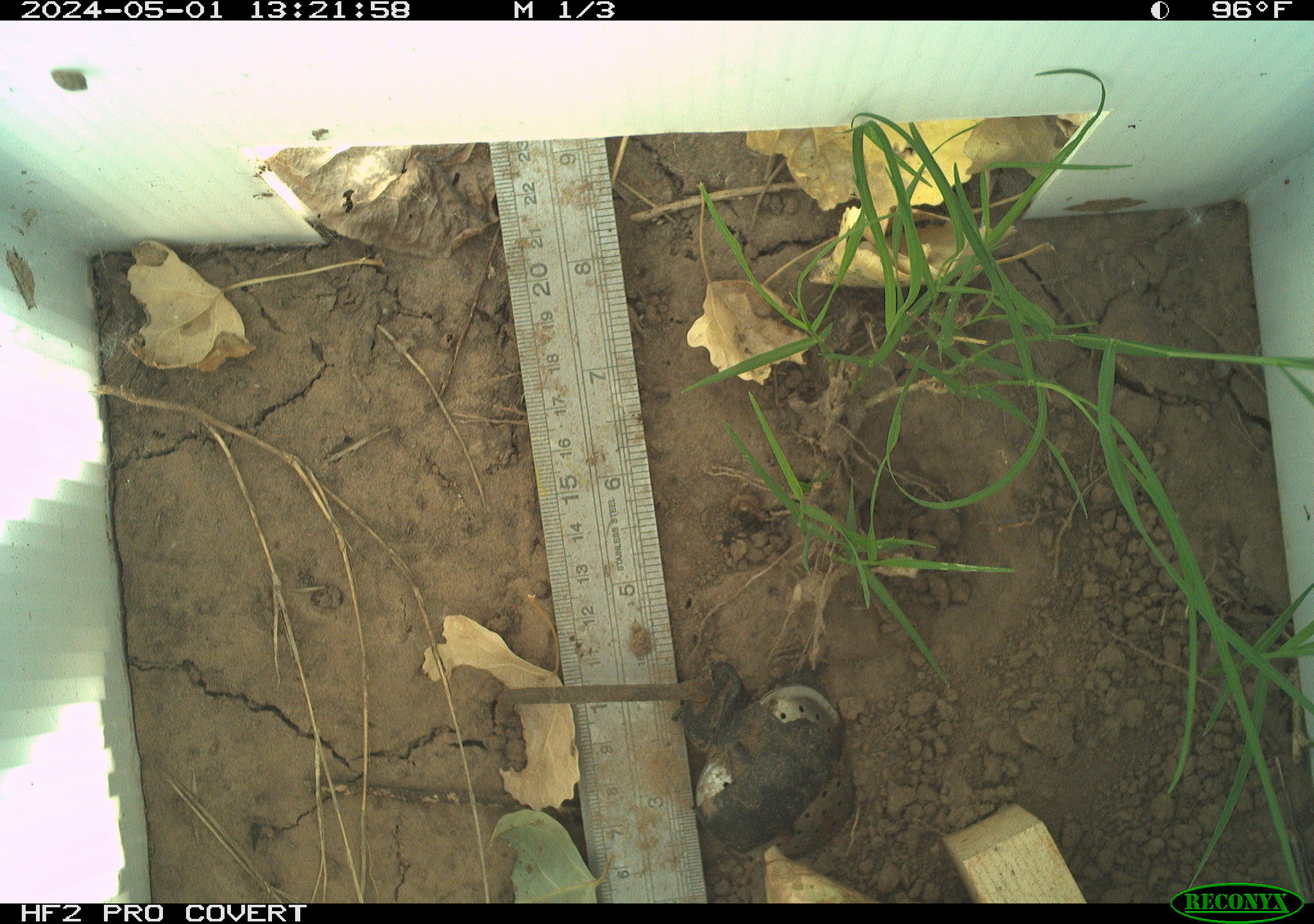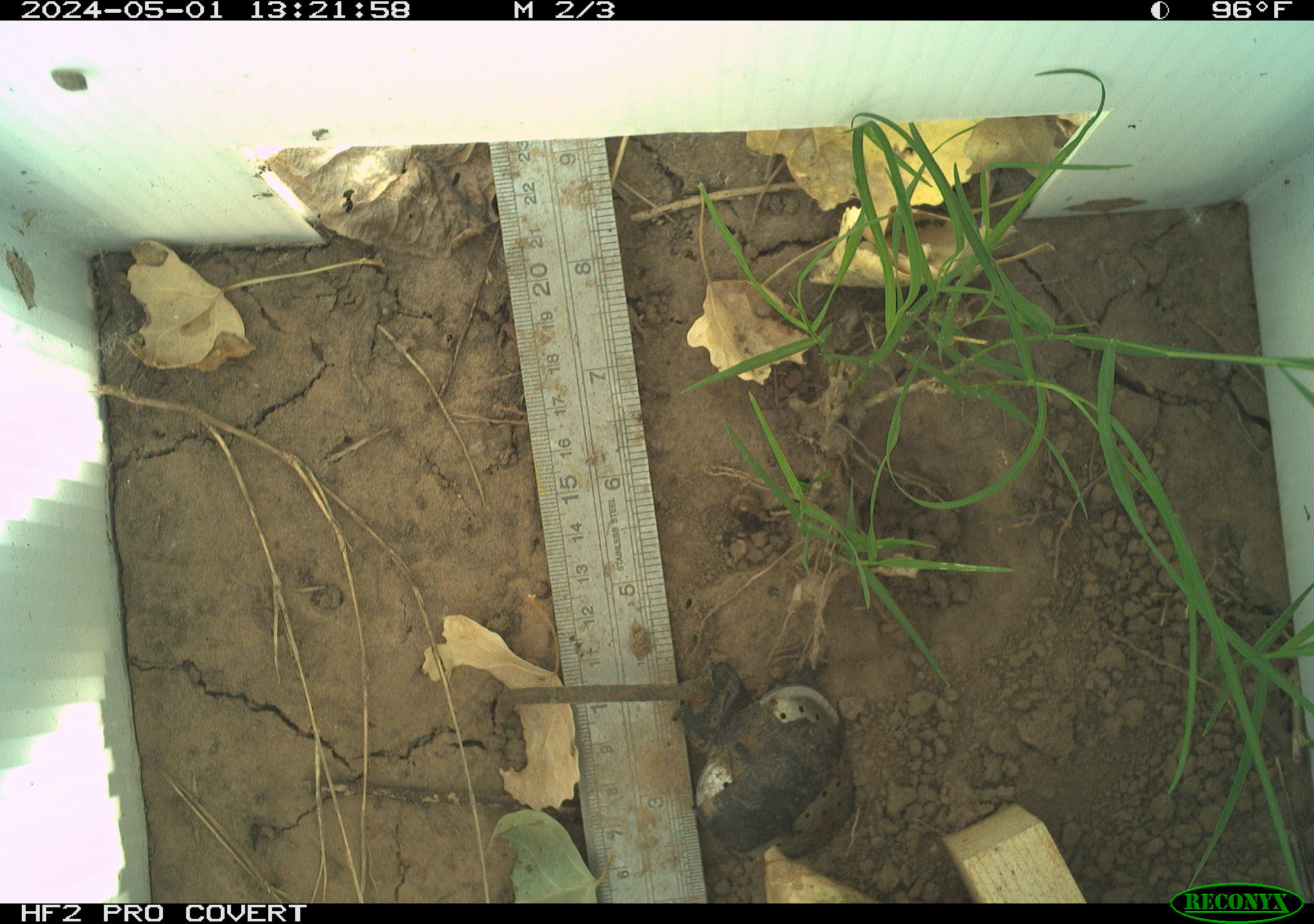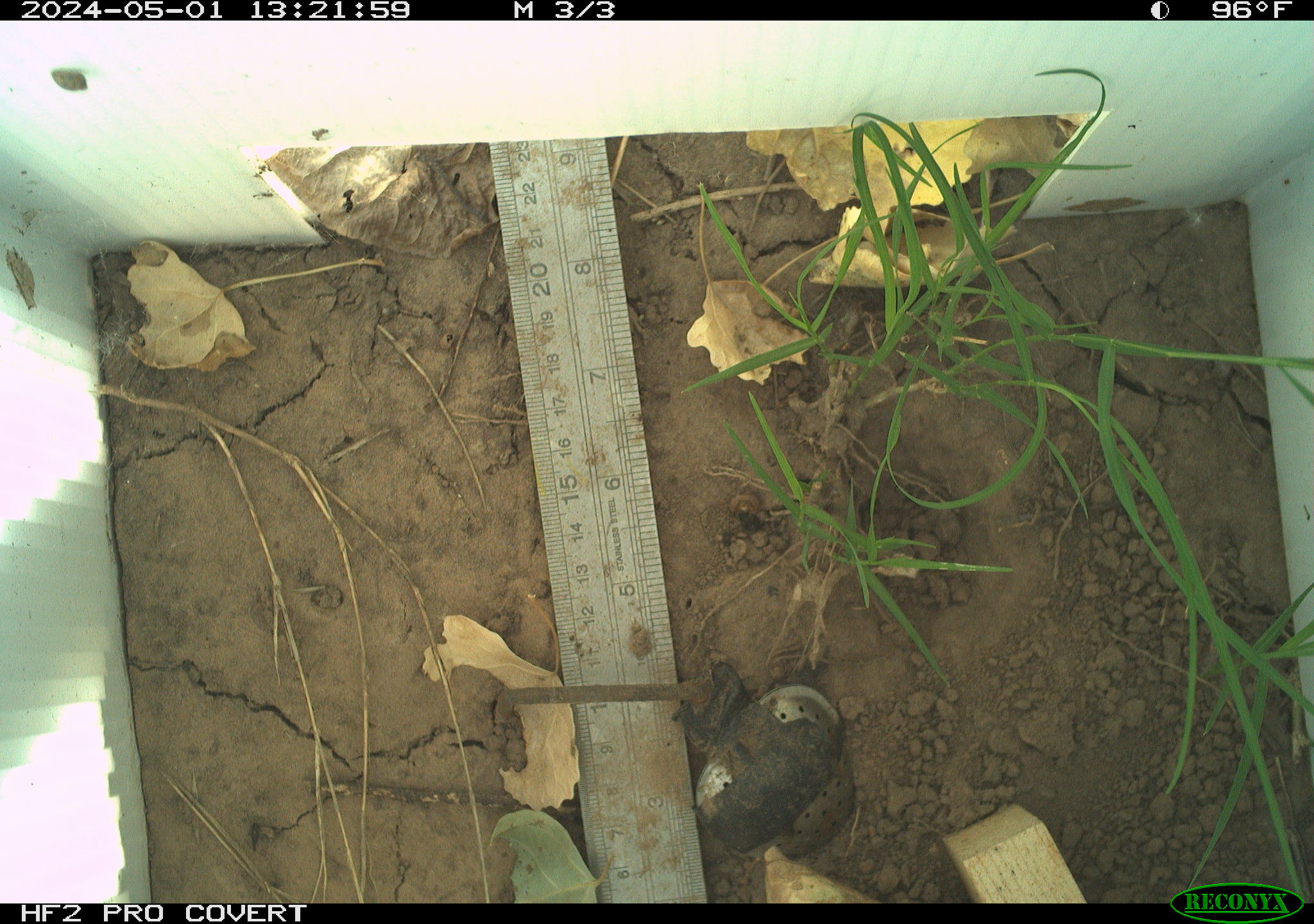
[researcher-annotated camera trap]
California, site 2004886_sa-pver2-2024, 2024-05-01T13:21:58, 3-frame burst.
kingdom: Animalia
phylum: Arthropoda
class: Insecta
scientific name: Insecta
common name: insect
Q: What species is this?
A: Insect (Insecta).